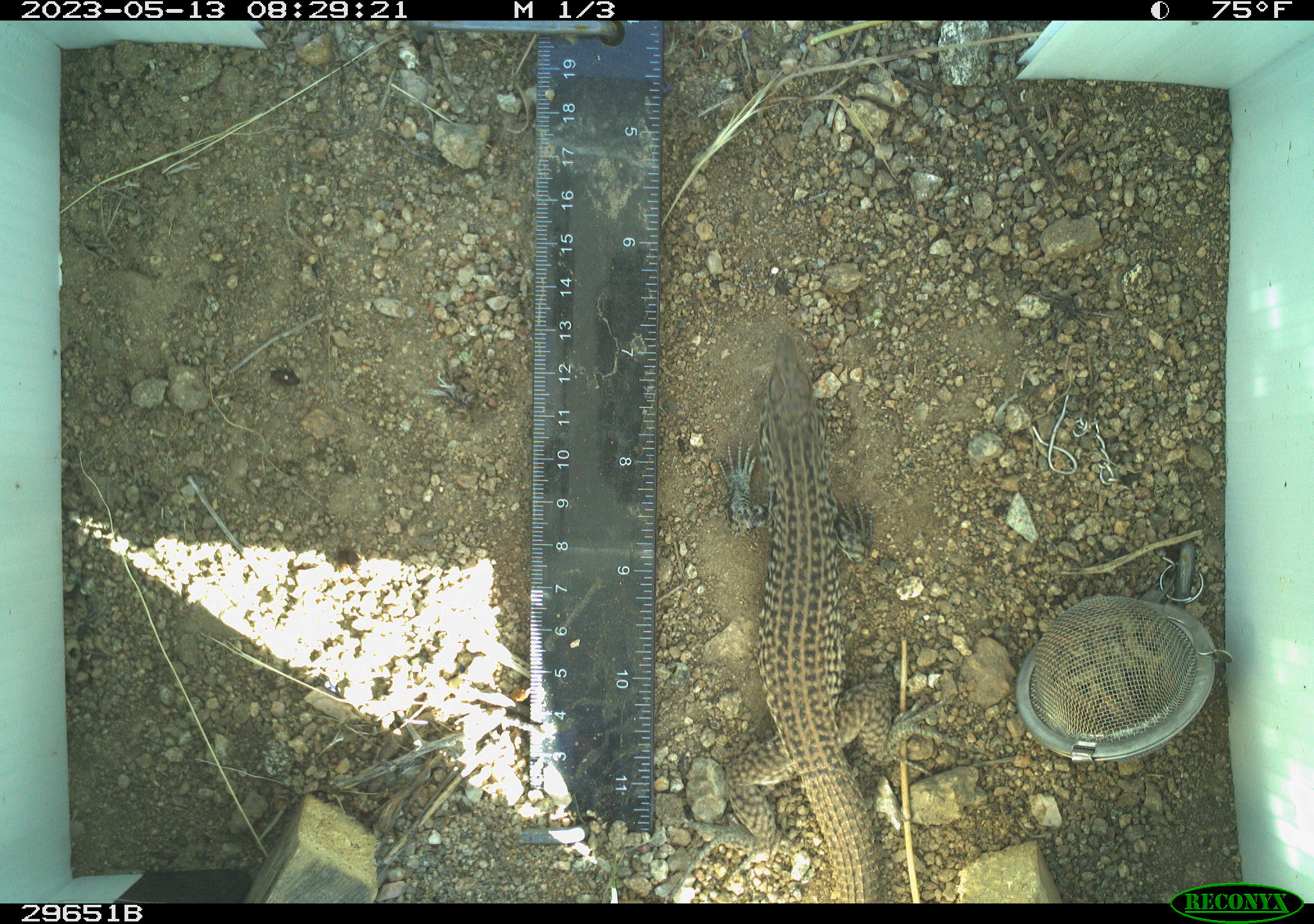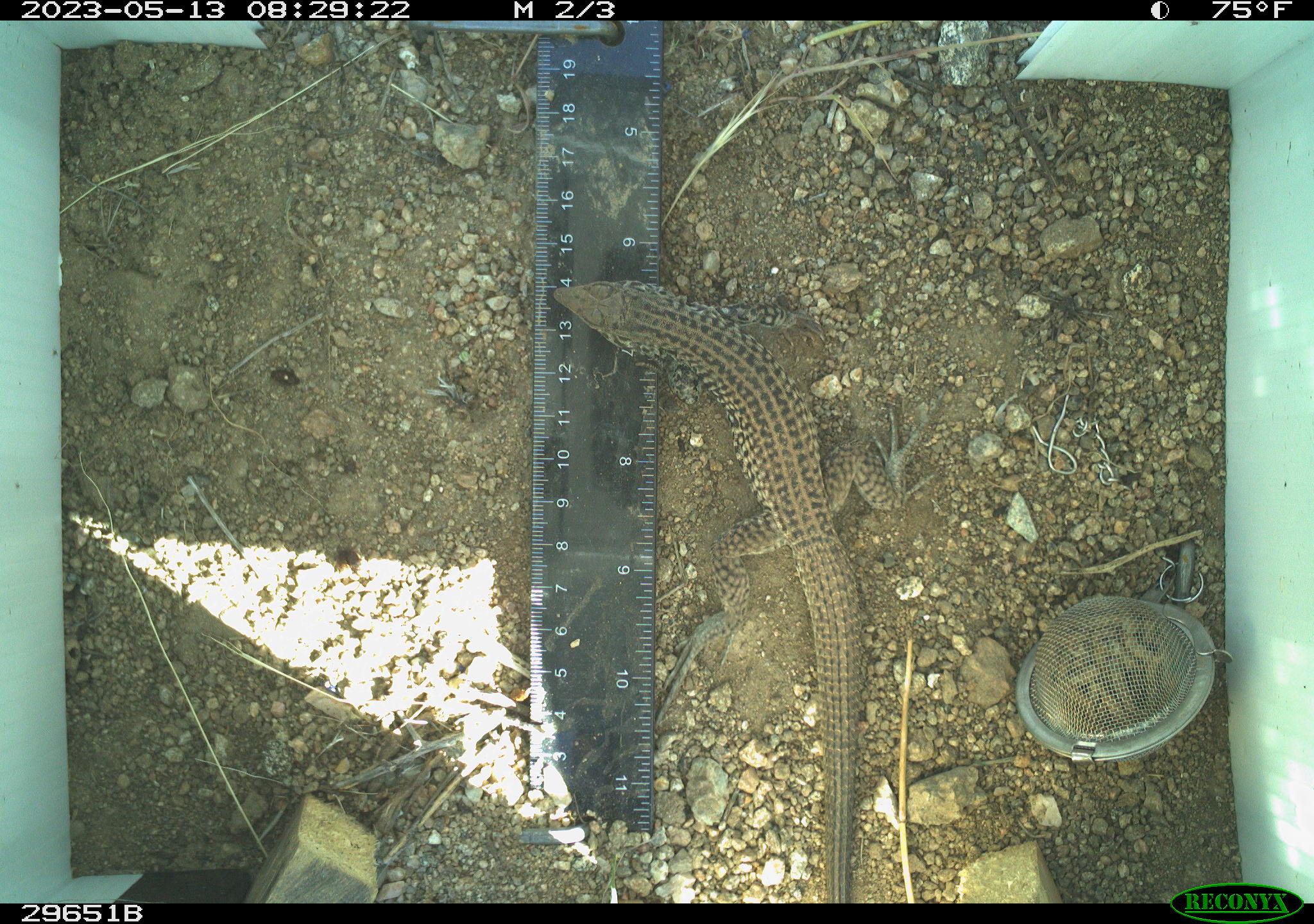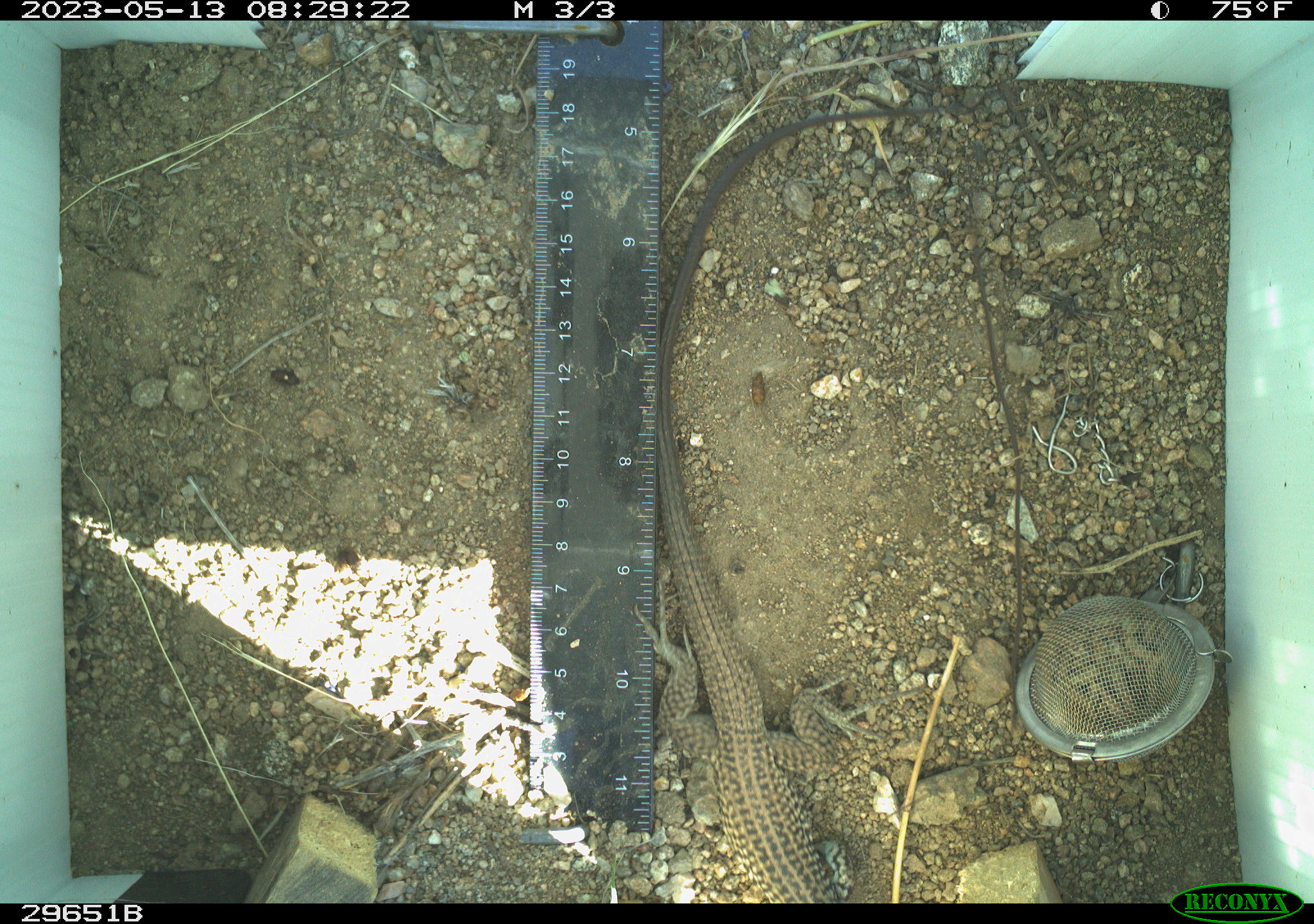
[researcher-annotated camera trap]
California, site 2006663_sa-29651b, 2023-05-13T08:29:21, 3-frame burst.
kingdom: Animalia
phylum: Chordata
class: Reptilia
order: Squamata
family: Teiidae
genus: Aspidoscelis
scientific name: Aspidoscelis tigris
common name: western whiptail